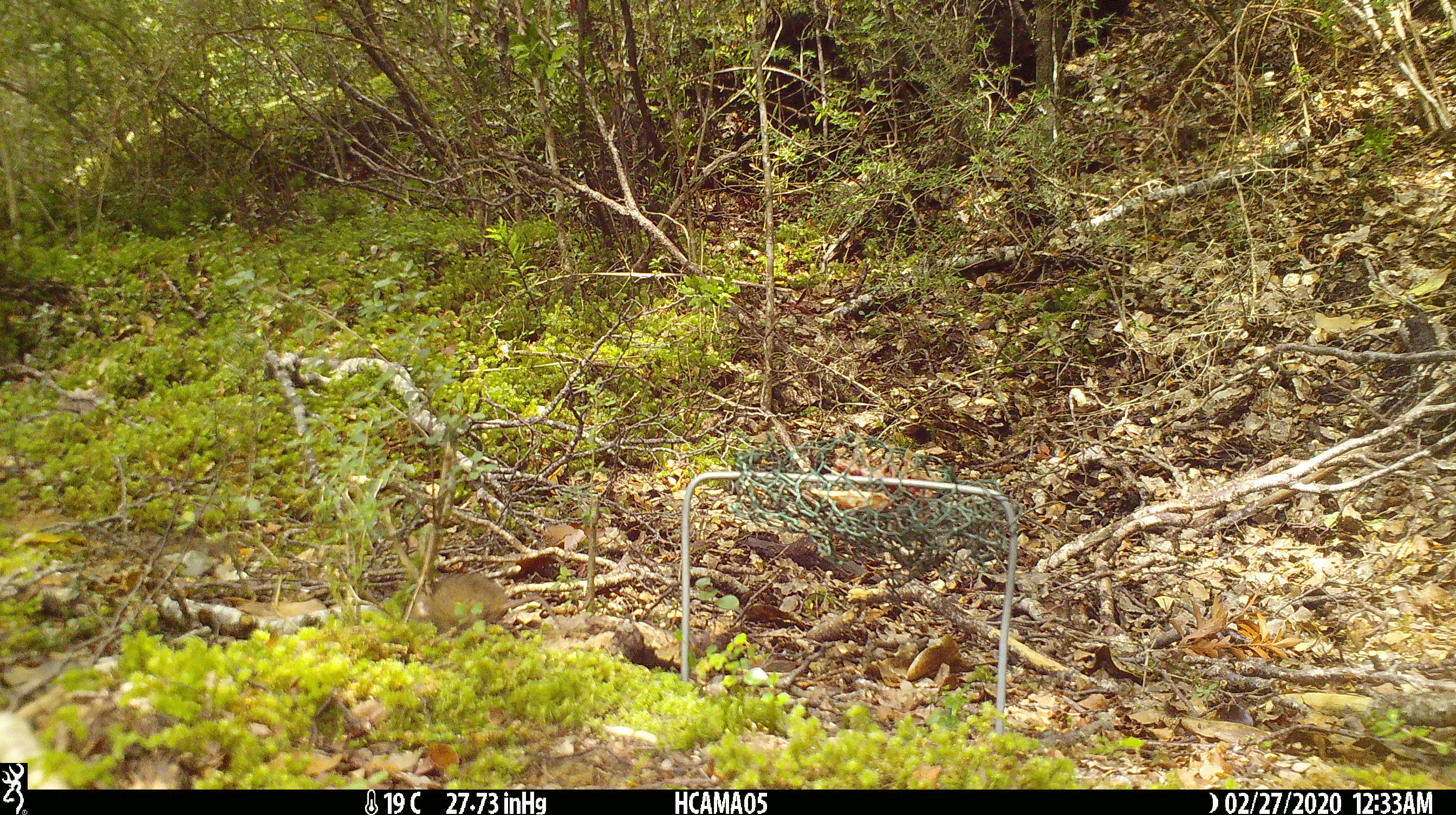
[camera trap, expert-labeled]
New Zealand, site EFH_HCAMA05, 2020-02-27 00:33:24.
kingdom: Animalia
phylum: Chordata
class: Mammalia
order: Rodentia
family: Muridae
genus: Mus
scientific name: Mus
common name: mouse